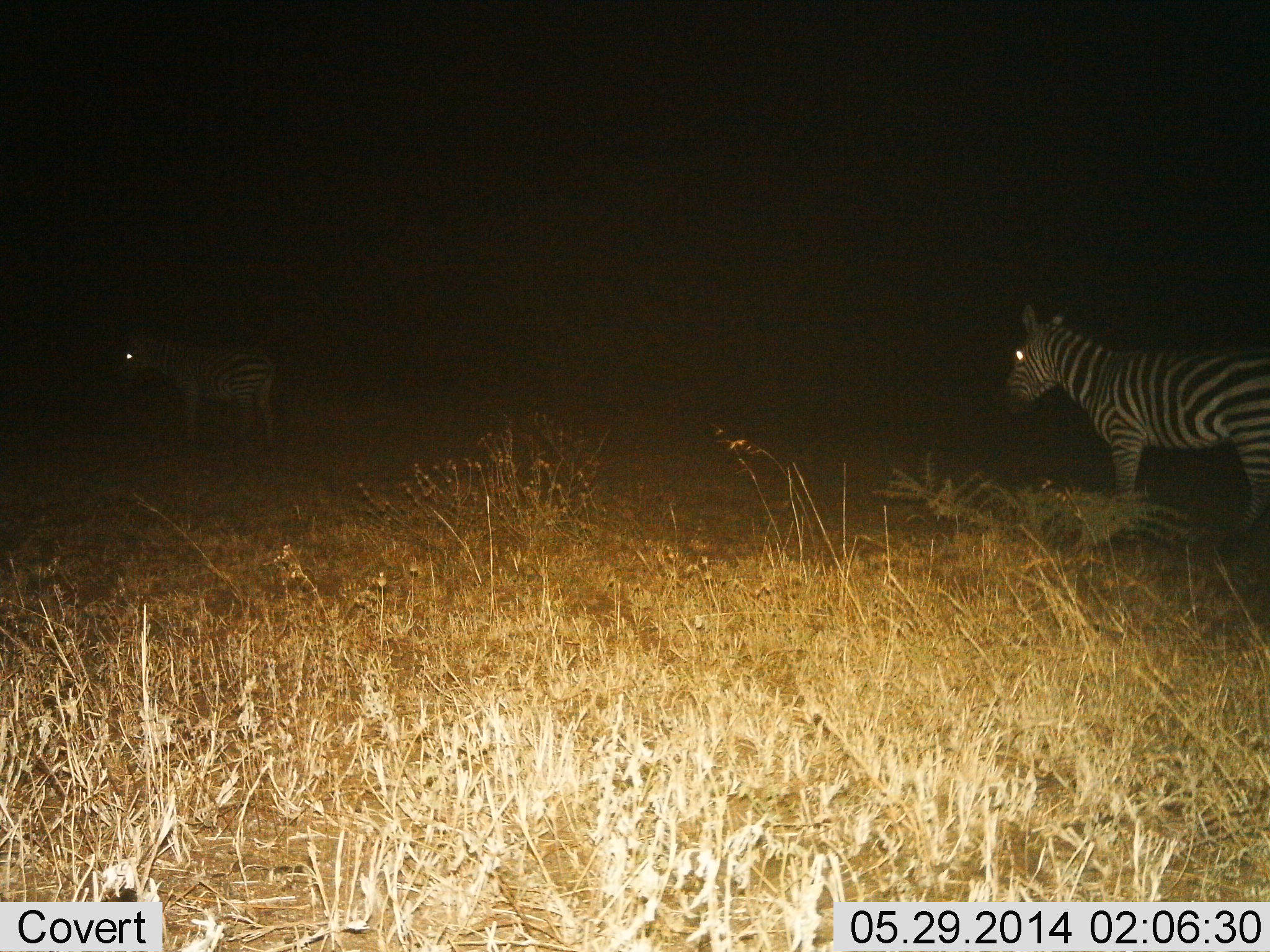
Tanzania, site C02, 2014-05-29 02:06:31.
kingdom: Animalia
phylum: Chordata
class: Mammalia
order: Perissodactyla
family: Equidae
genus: Equus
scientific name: Equus quagga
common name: plains zebra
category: zebra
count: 2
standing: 90%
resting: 0%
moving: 10%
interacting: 0%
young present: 0%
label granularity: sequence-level